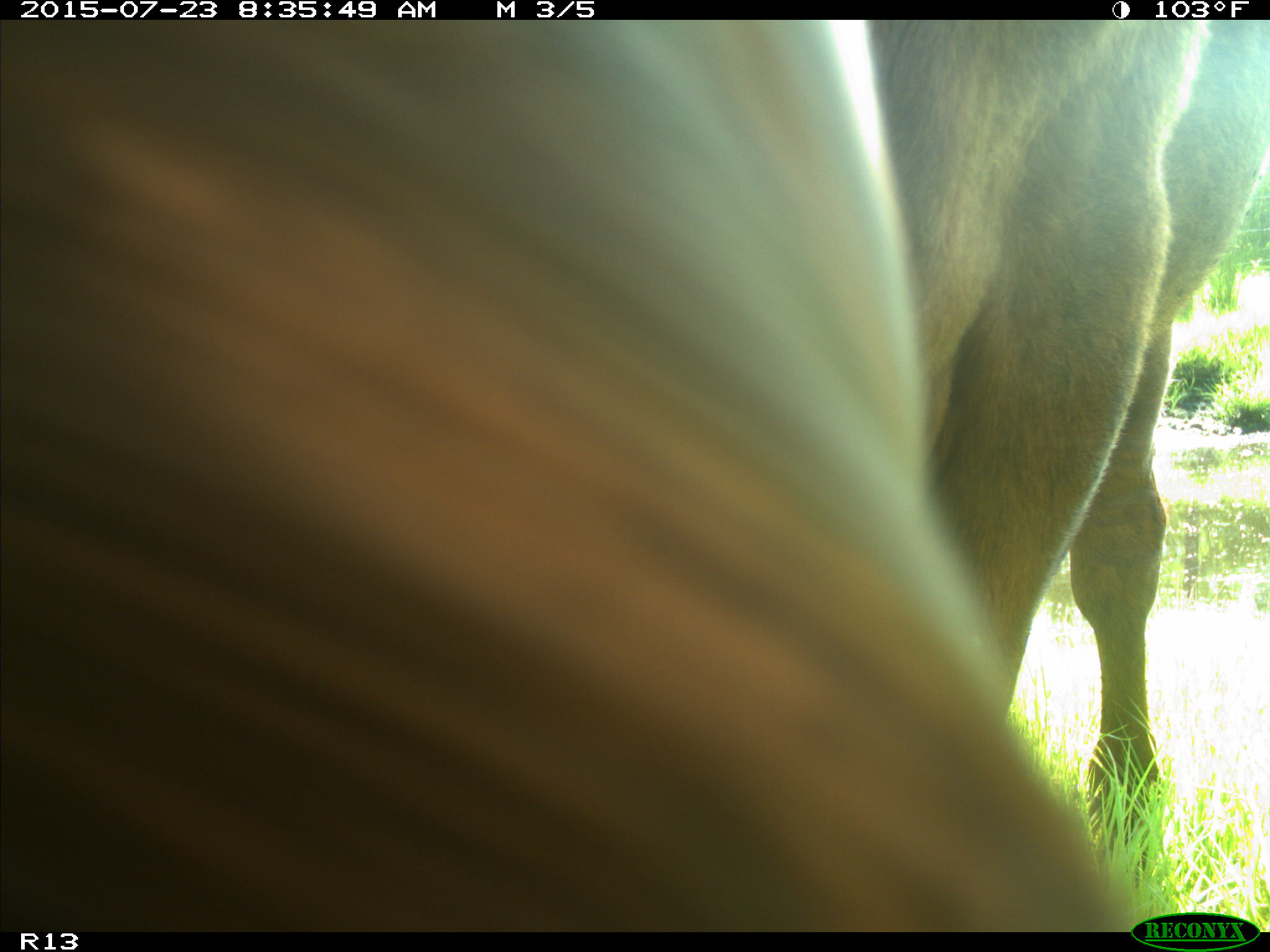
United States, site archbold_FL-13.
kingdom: Animalia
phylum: Chordata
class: Mammalia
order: Artiodactyla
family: Bovidae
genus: Bos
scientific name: Bos taurus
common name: domestic cow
Bos taurus (domestic cow).